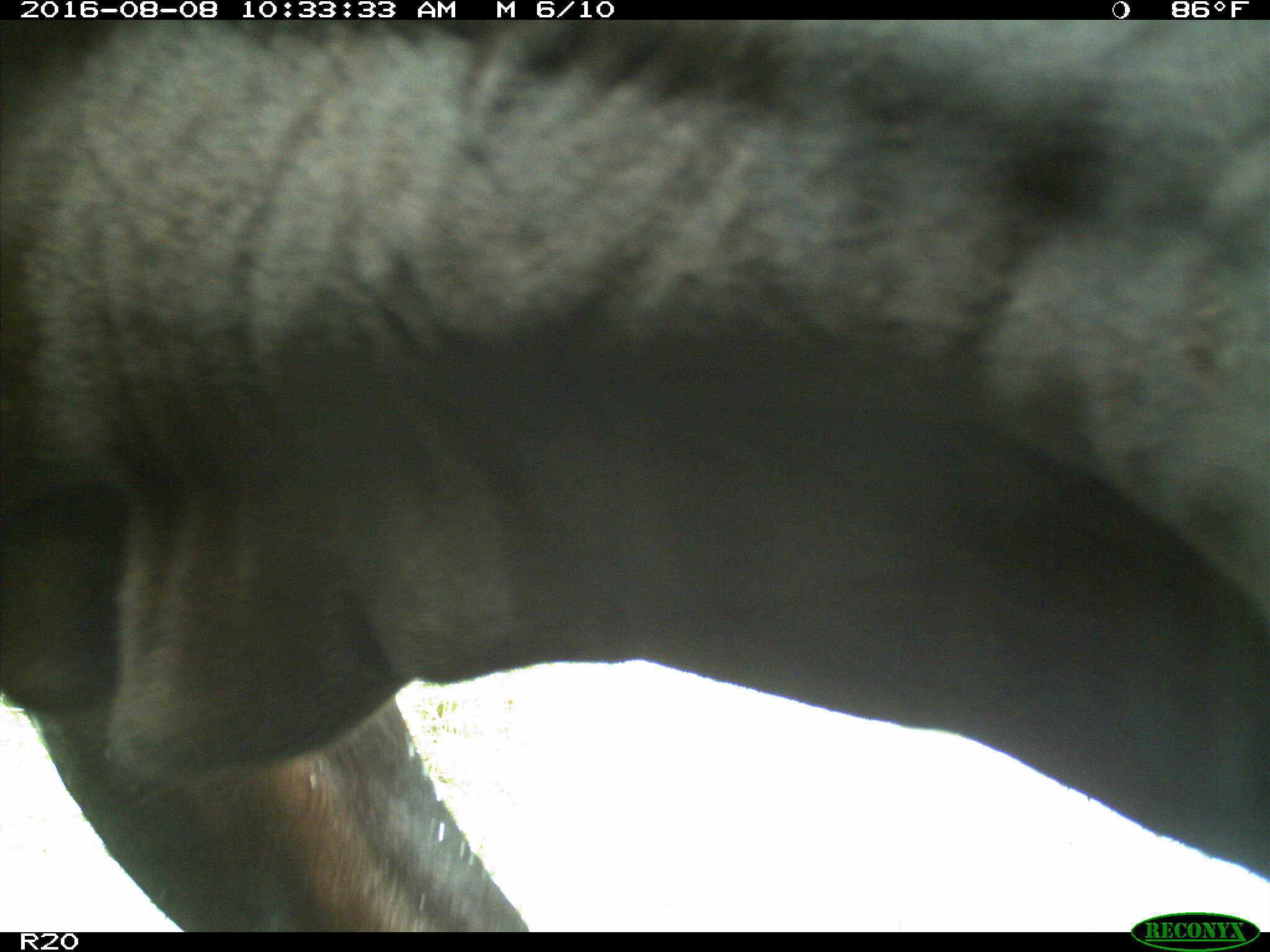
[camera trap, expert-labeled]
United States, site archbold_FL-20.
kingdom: Animalia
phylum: Chordata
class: Mammalia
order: Artiodactyla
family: Bovidae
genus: Bos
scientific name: Bos taurus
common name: domestic cow